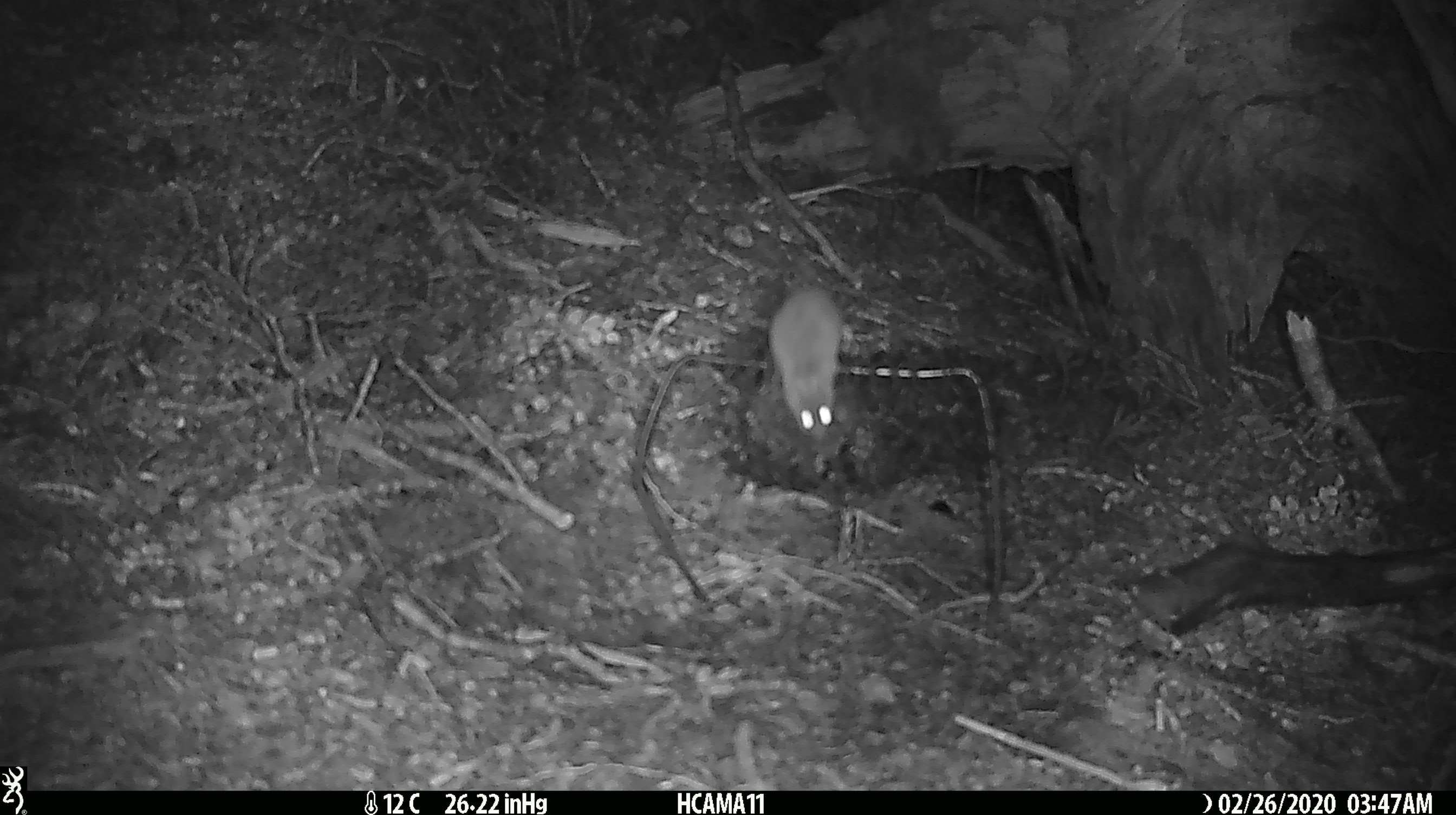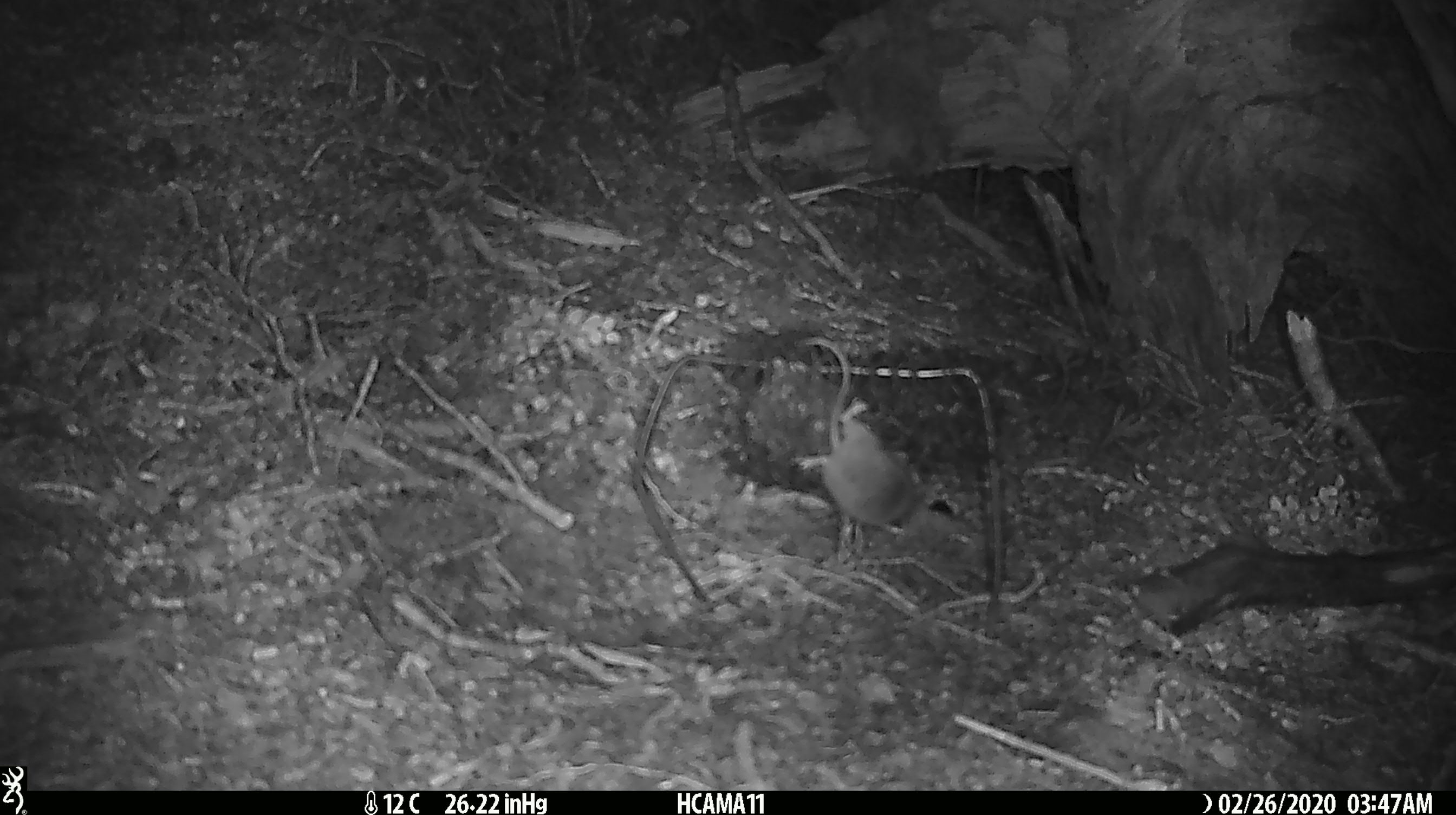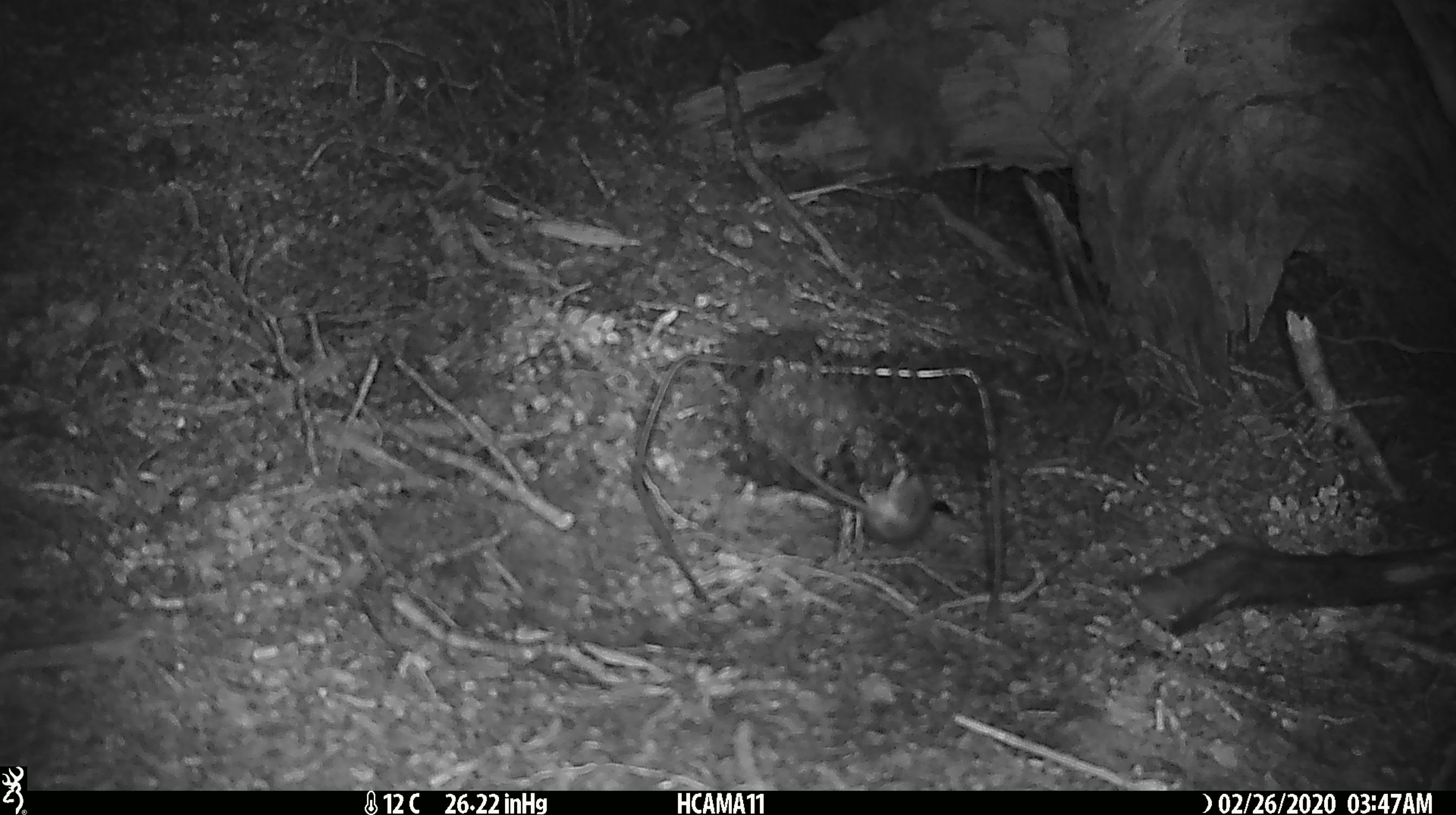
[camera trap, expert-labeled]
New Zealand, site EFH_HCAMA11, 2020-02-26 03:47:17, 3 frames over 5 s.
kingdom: Animalia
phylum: Chordata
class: Mammalia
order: Rodentia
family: Muridae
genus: Mus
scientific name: Mus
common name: mouse